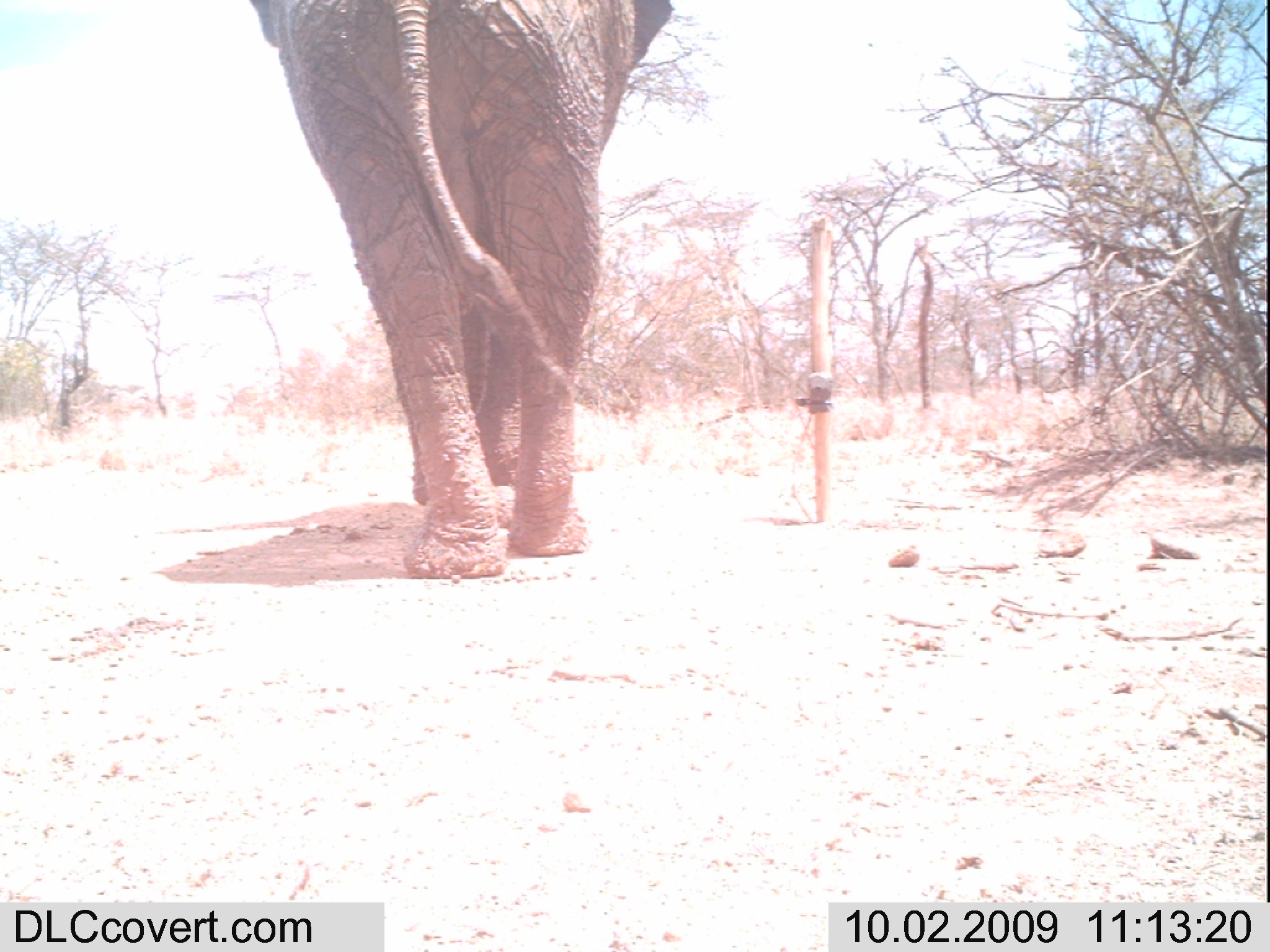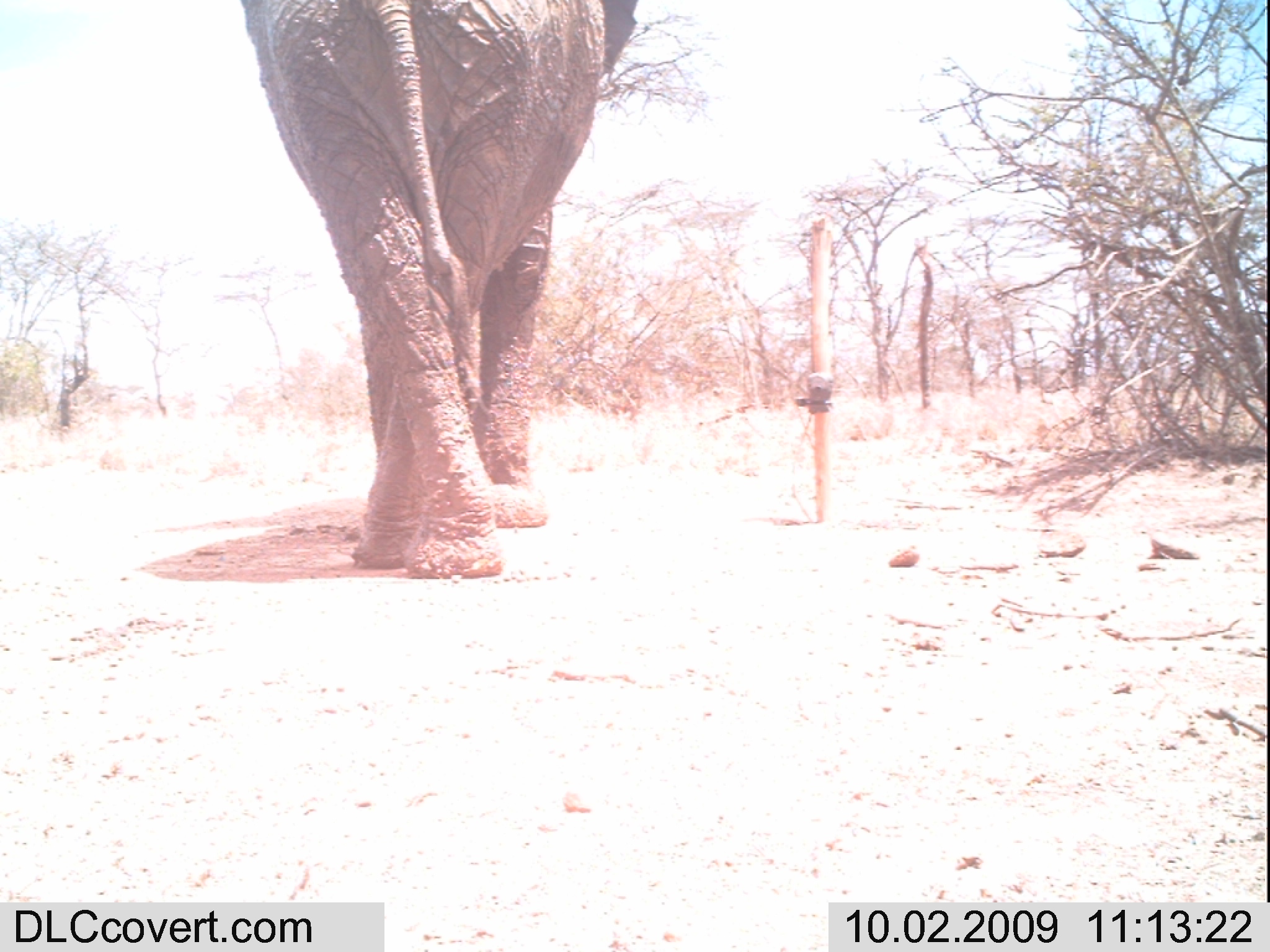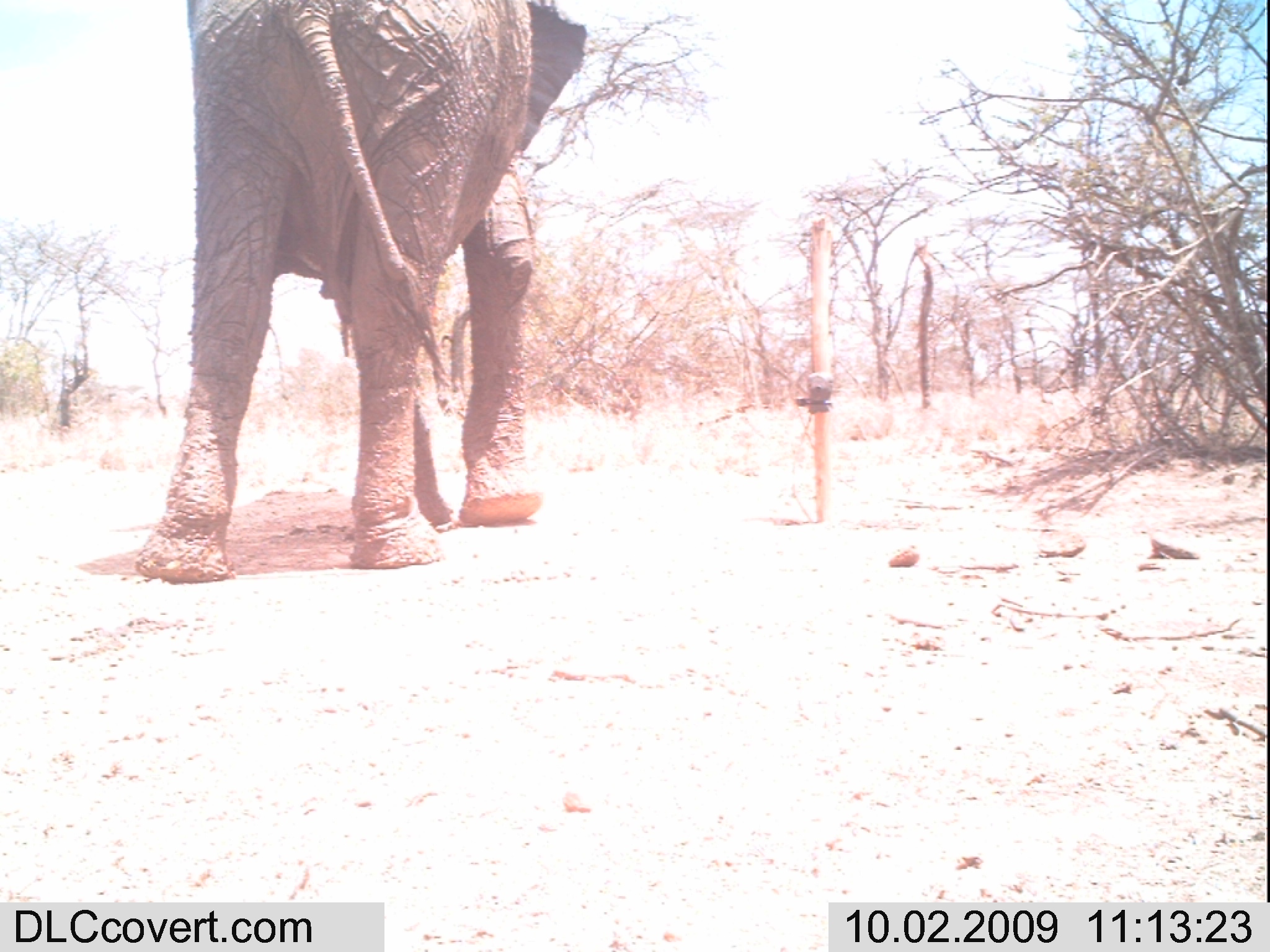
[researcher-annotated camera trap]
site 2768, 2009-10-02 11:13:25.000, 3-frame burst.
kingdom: Animalia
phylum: Chordata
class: Mammalia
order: Proboscidea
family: Elephantidae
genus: Loxodonta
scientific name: Loxodonta africana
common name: african bush elephant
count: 1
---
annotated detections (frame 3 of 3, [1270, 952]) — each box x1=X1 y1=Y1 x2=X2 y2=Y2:
loxodonta africana: x1=130 y1=0 x2=588 y2=584